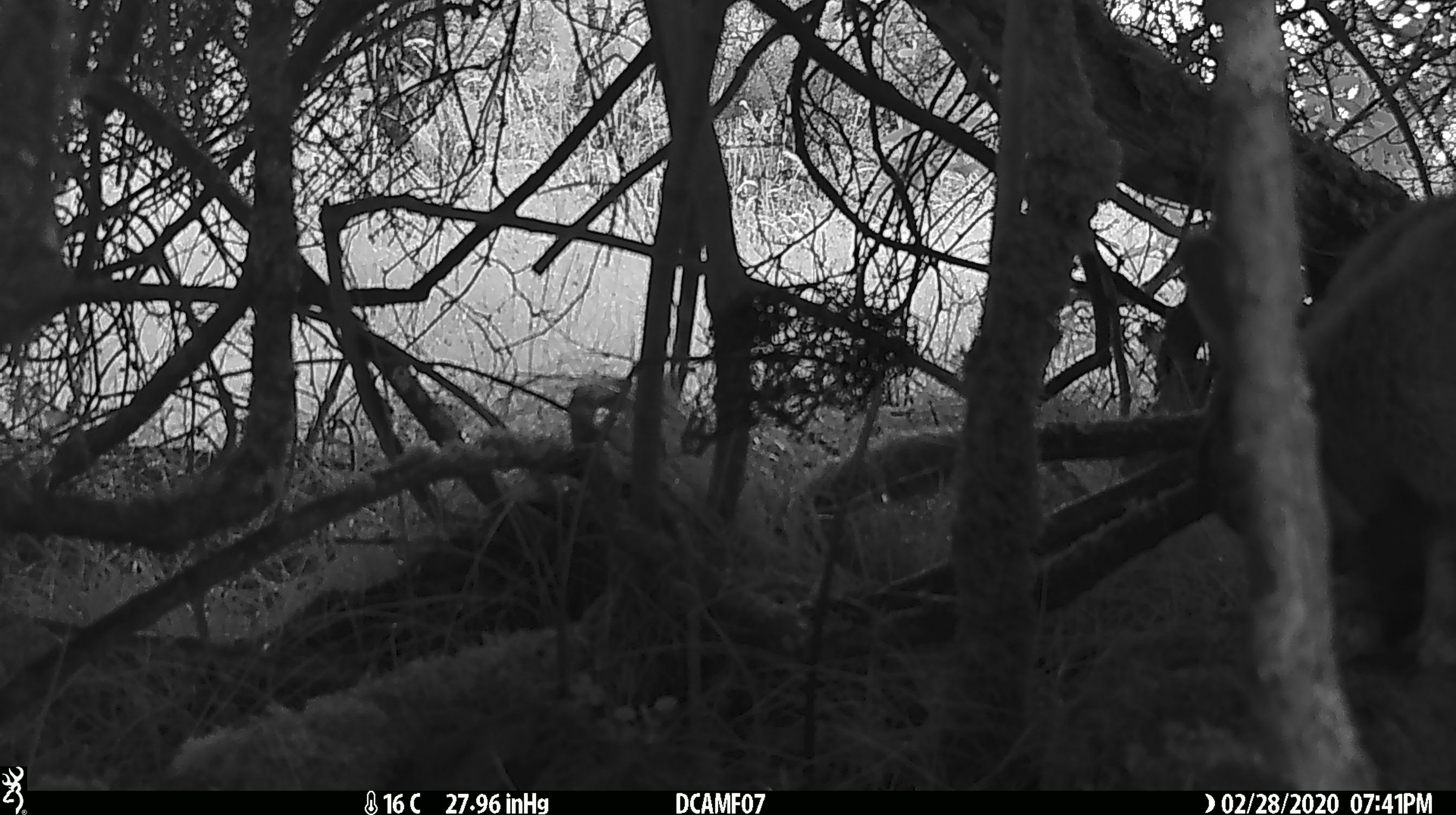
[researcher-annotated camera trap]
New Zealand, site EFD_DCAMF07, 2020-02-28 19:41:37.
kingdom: Animalia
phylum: Chordata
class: Mammalia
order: Lagomorpha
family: Leporidae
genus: Oryctolagus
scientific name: Oryctolagus cuniculus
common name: european rabbit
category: rabbit